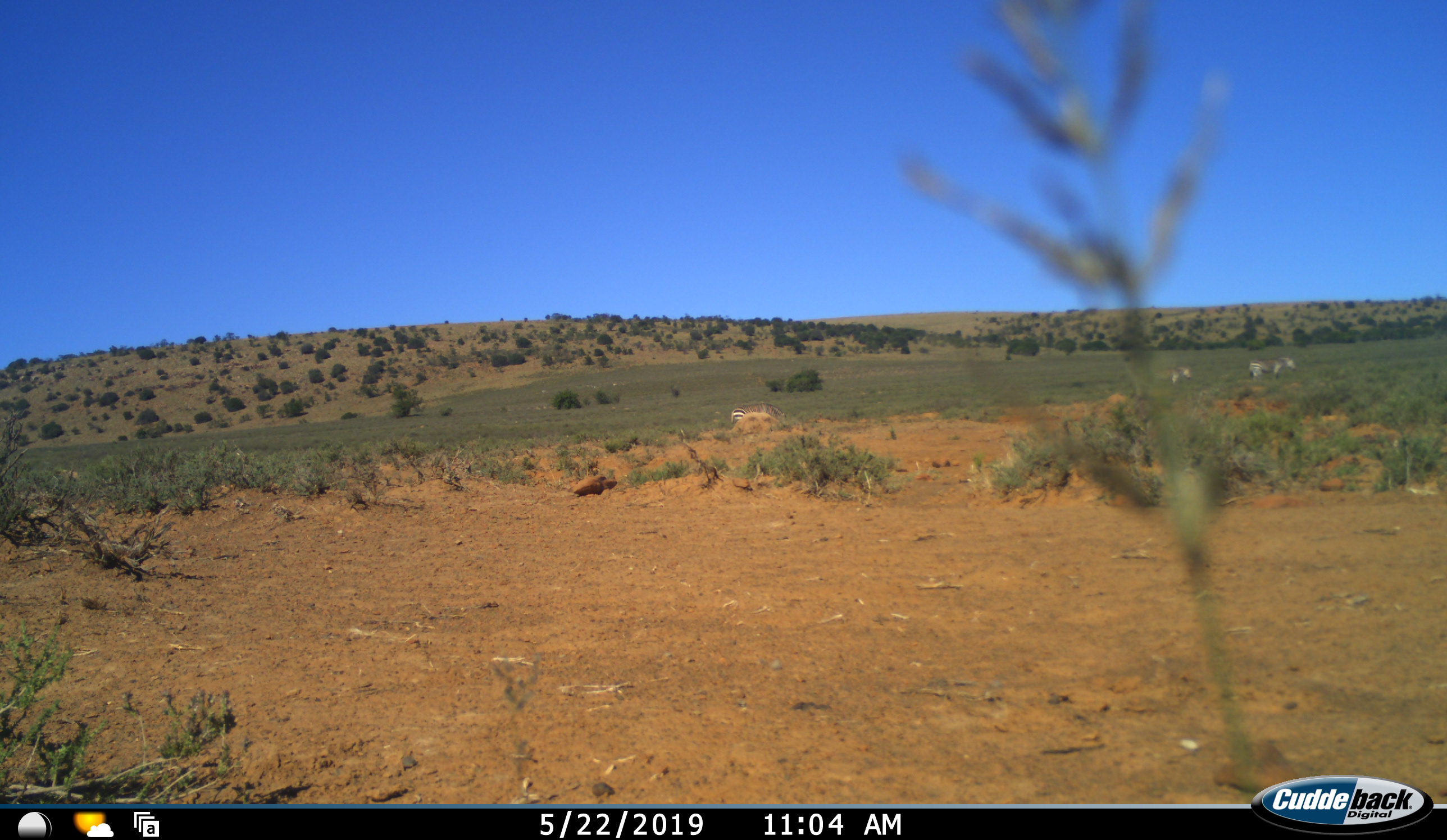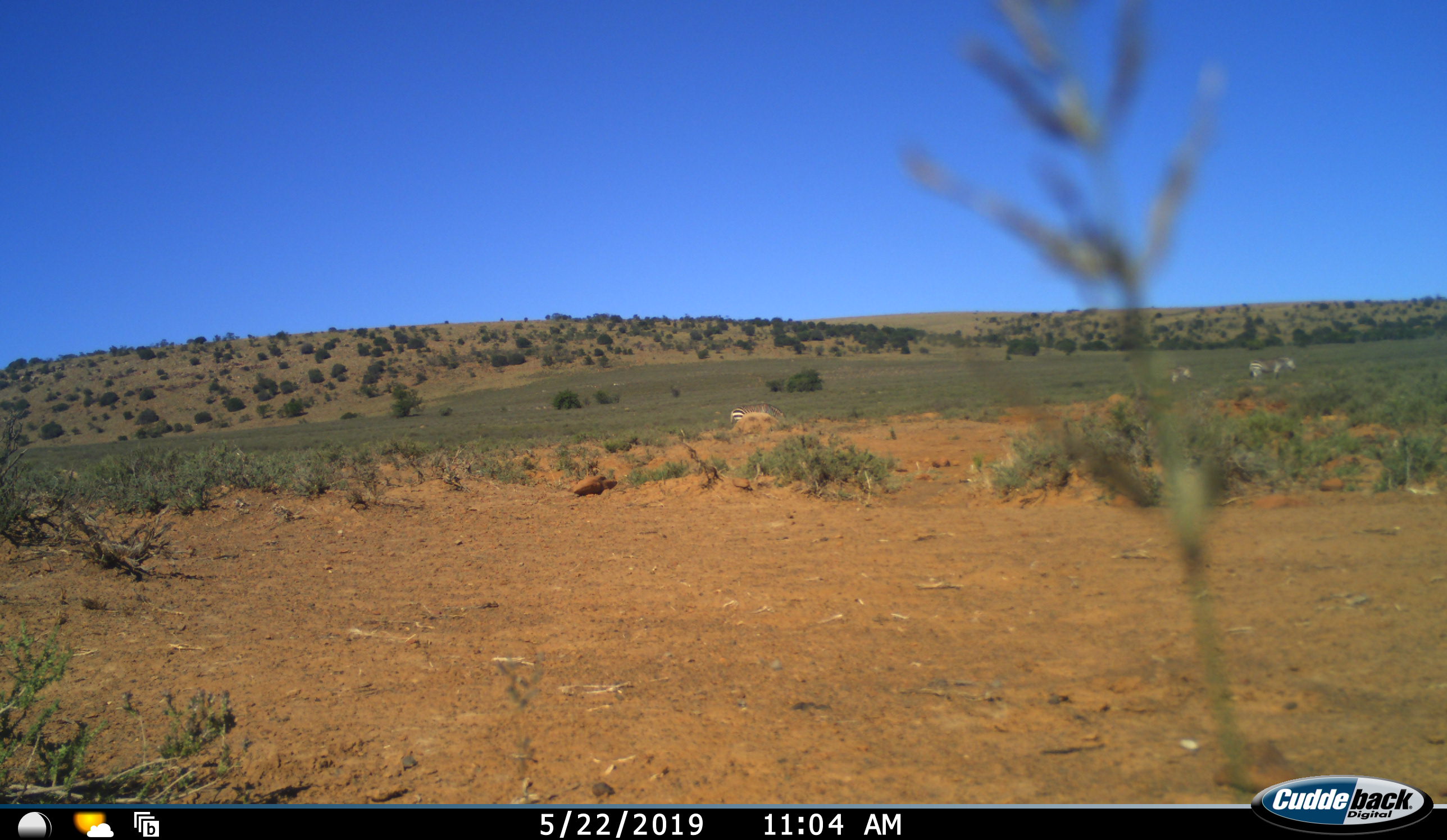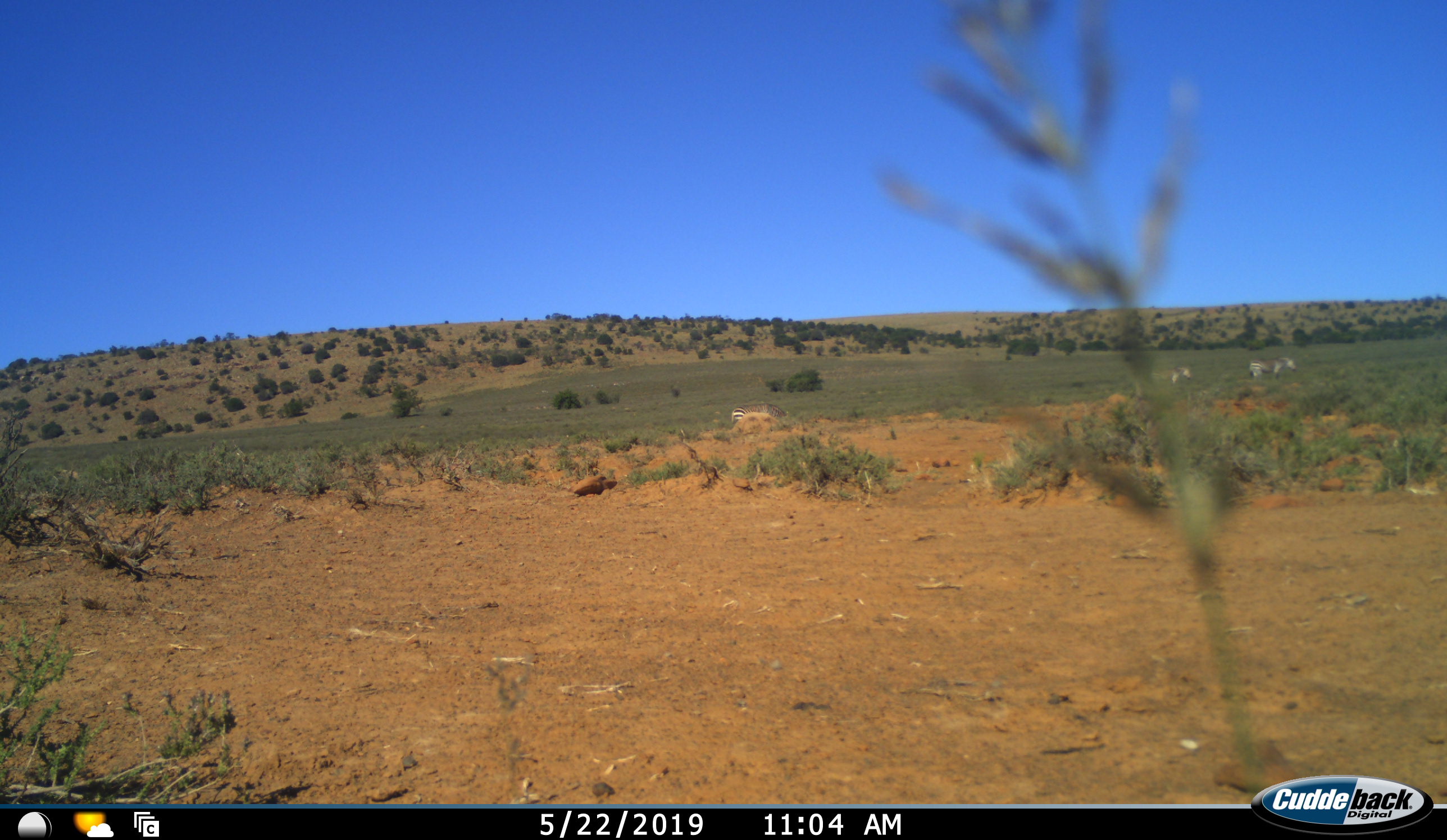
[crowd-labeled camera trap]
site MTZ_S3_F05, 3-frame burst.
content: unidentified animal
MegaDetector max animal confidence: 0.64